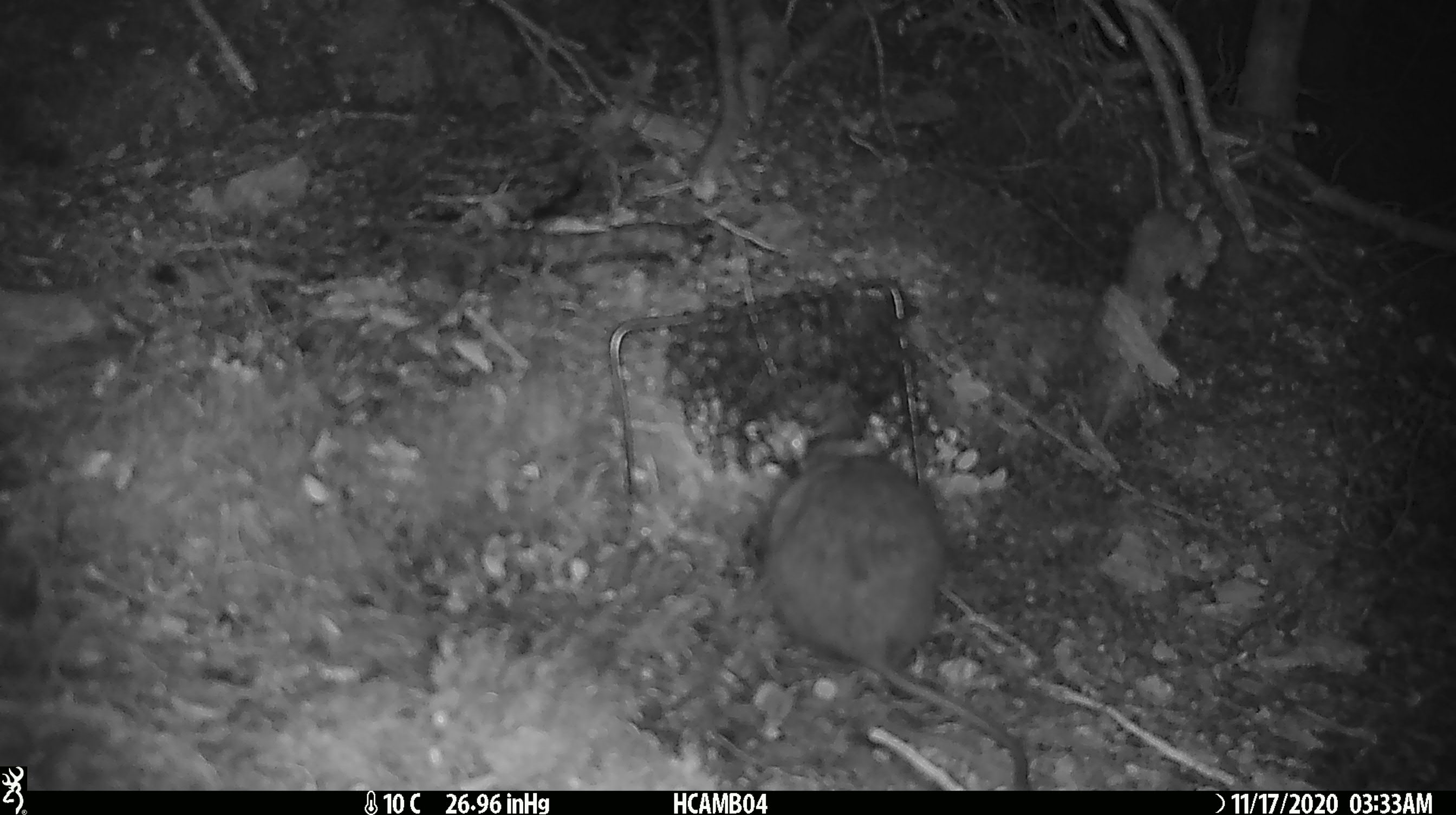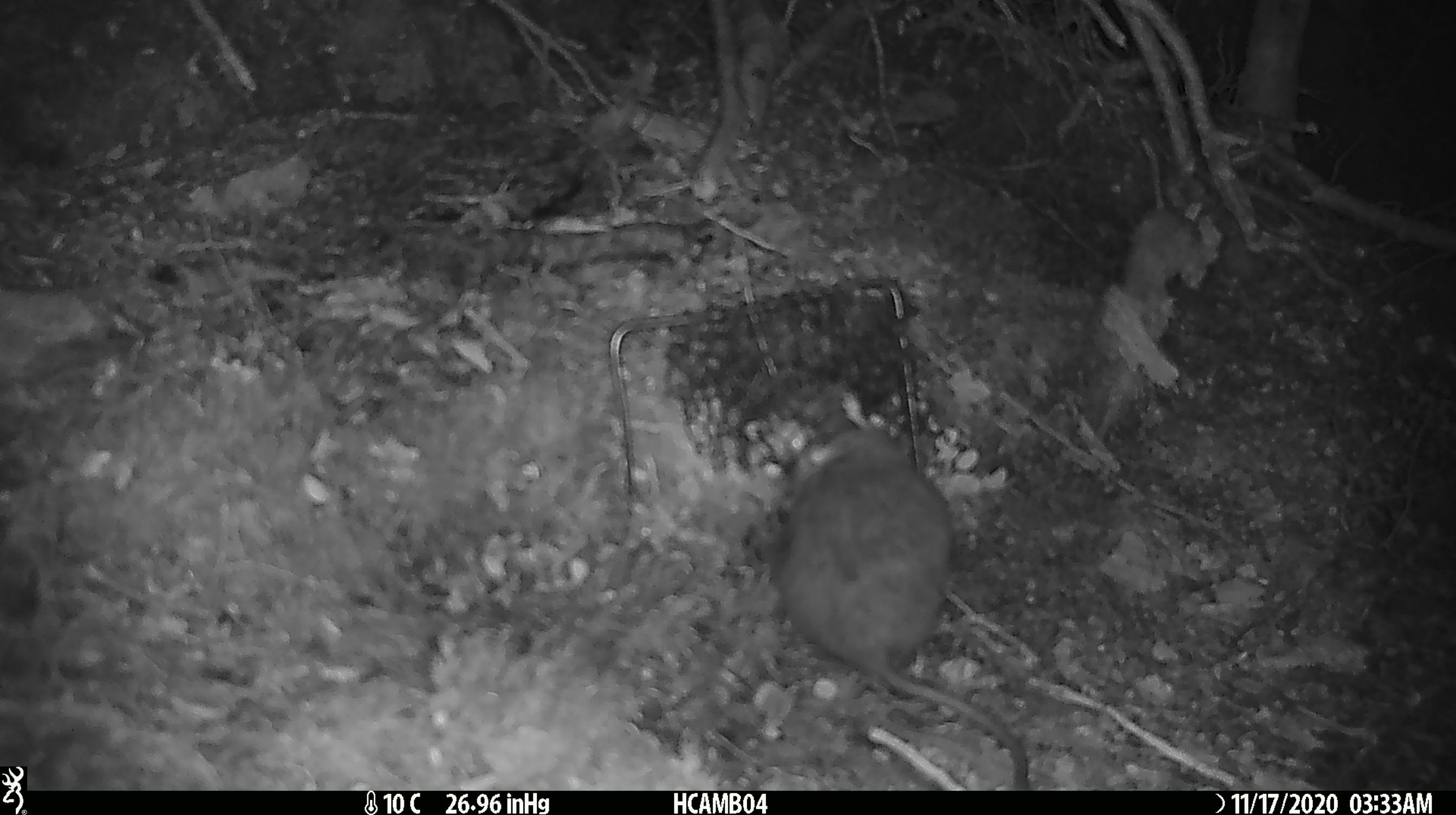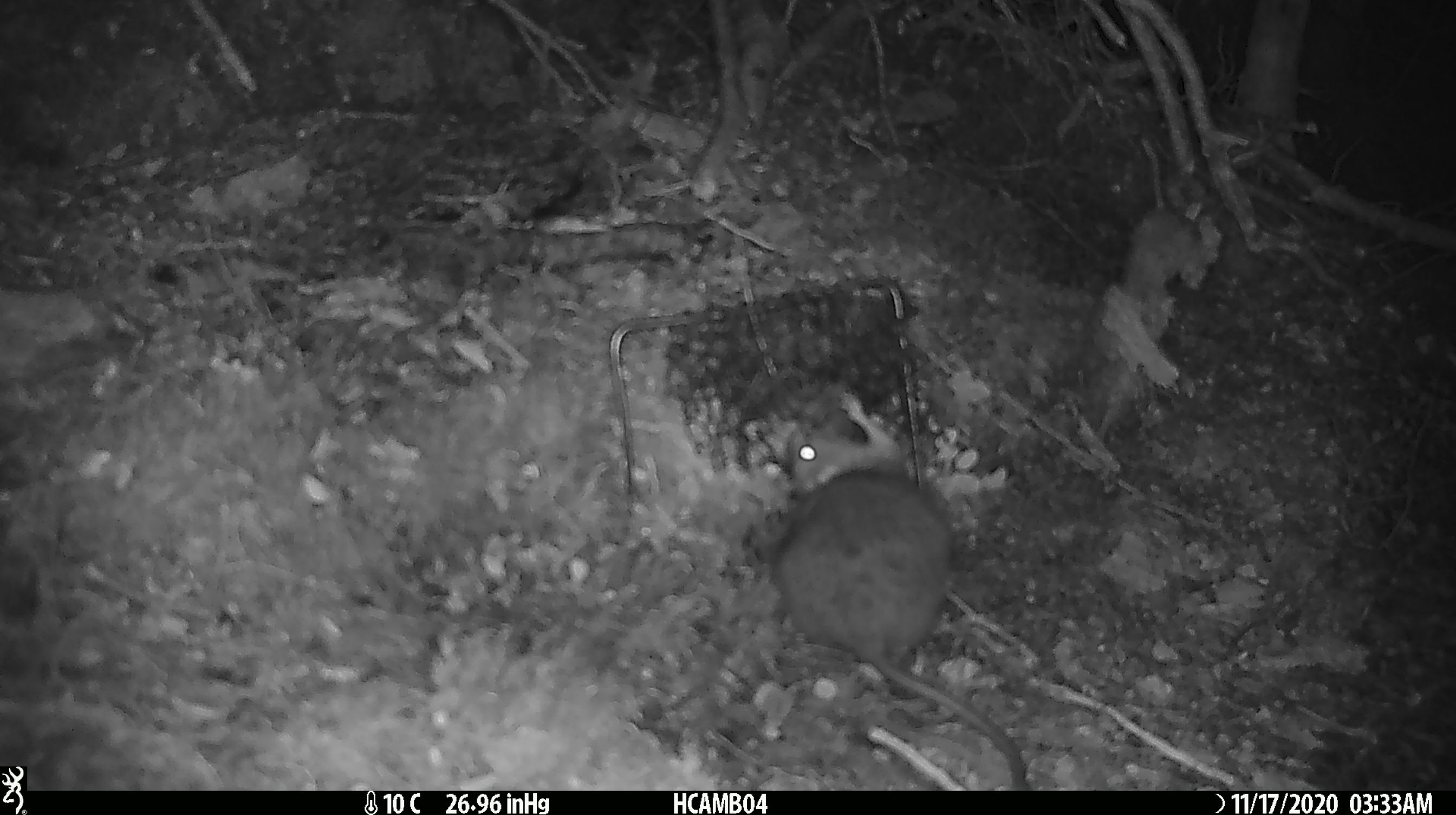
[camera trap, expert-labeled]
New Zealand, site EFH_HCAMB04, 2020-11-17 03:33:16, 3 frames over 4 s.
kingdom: Animalia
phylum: Chordata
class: Mammalia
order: Rodentia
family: Muridae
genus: Rattus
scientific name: Rattus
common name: rat